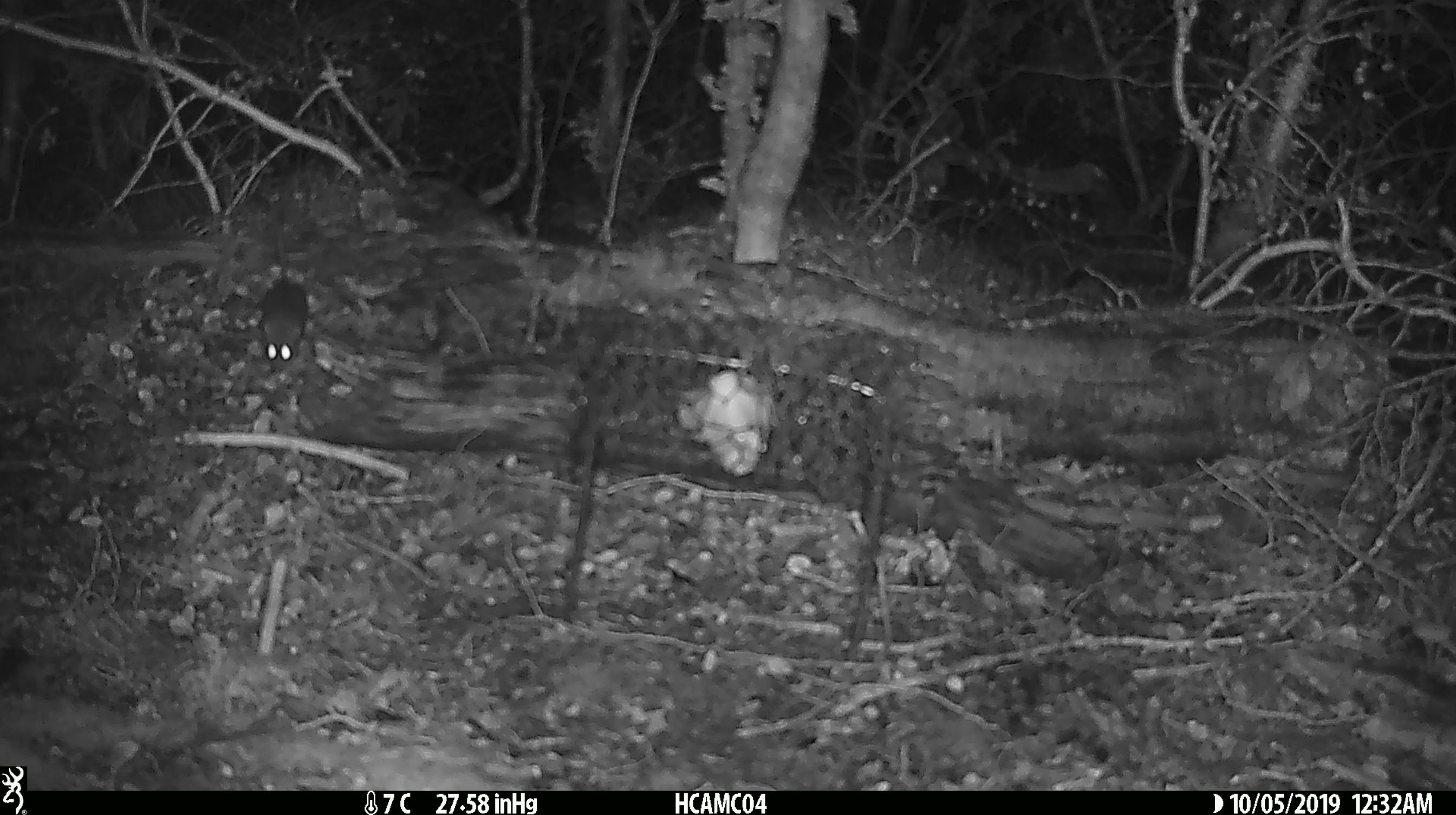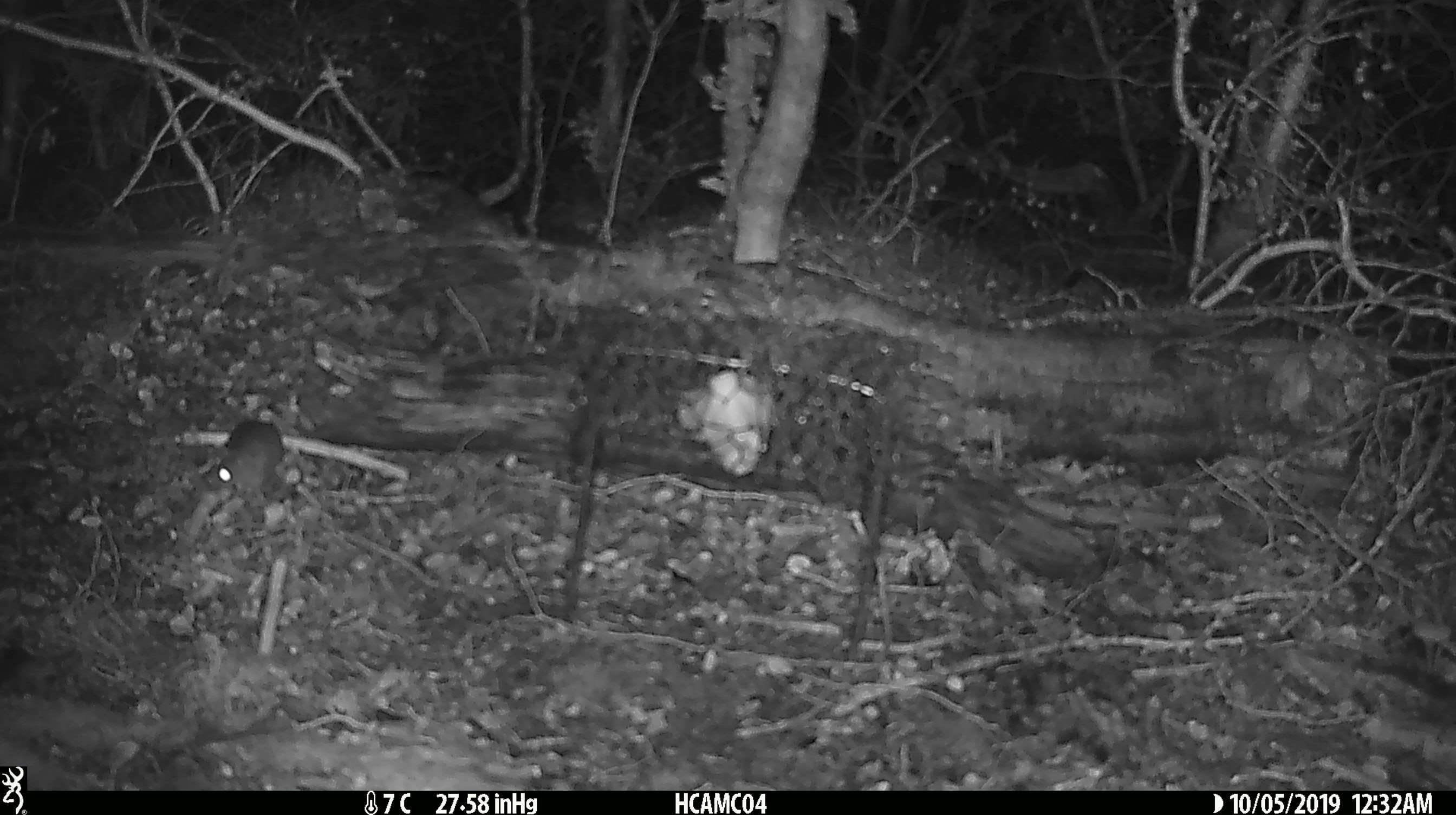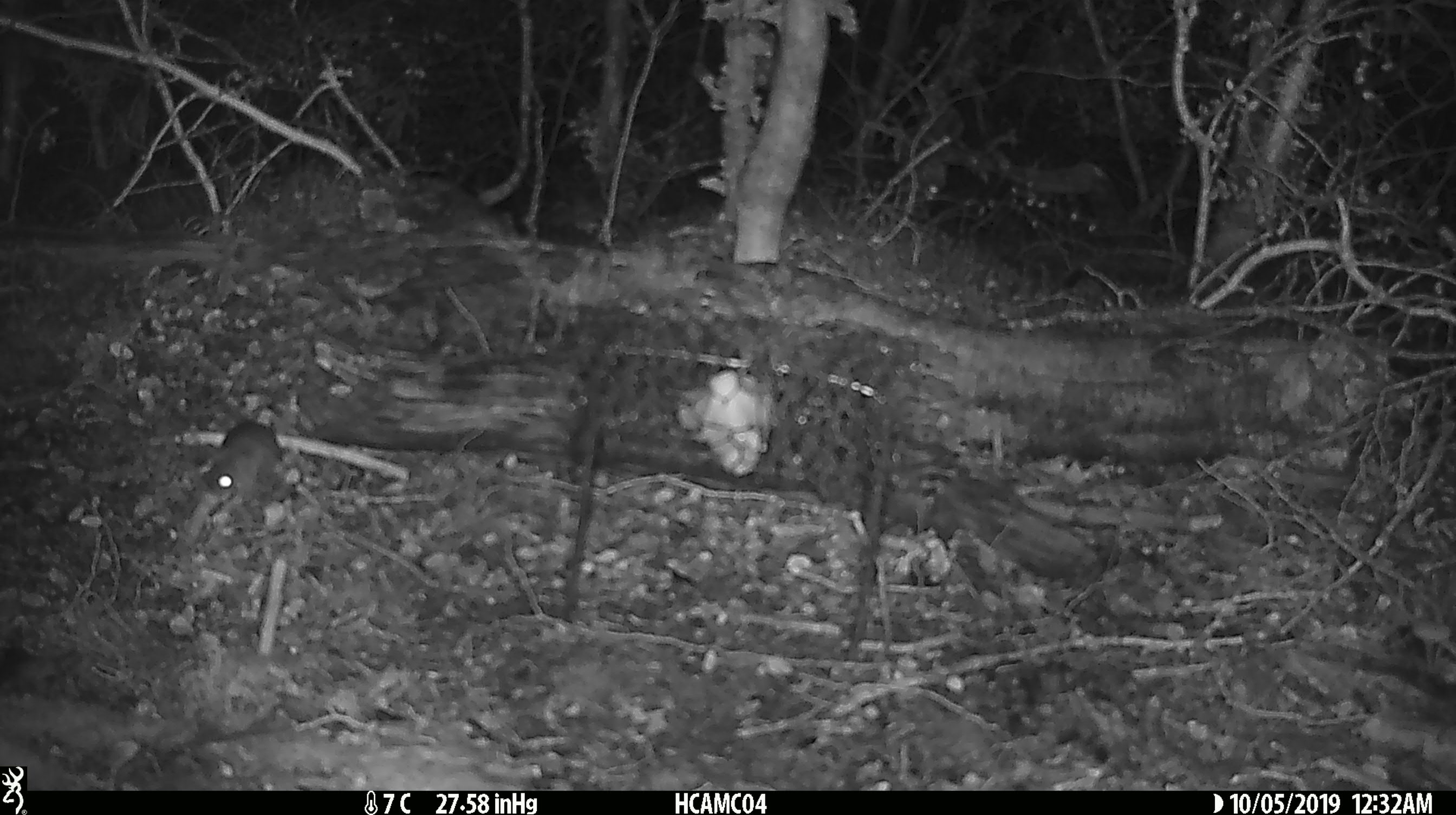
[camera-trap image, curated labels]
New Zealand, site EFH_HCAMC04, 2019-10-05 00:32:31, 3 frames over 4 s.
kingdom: Animalia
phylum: Chordata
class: Mammalia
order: Rodentia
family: Muridae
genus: Mus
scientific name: Mus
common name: mouse